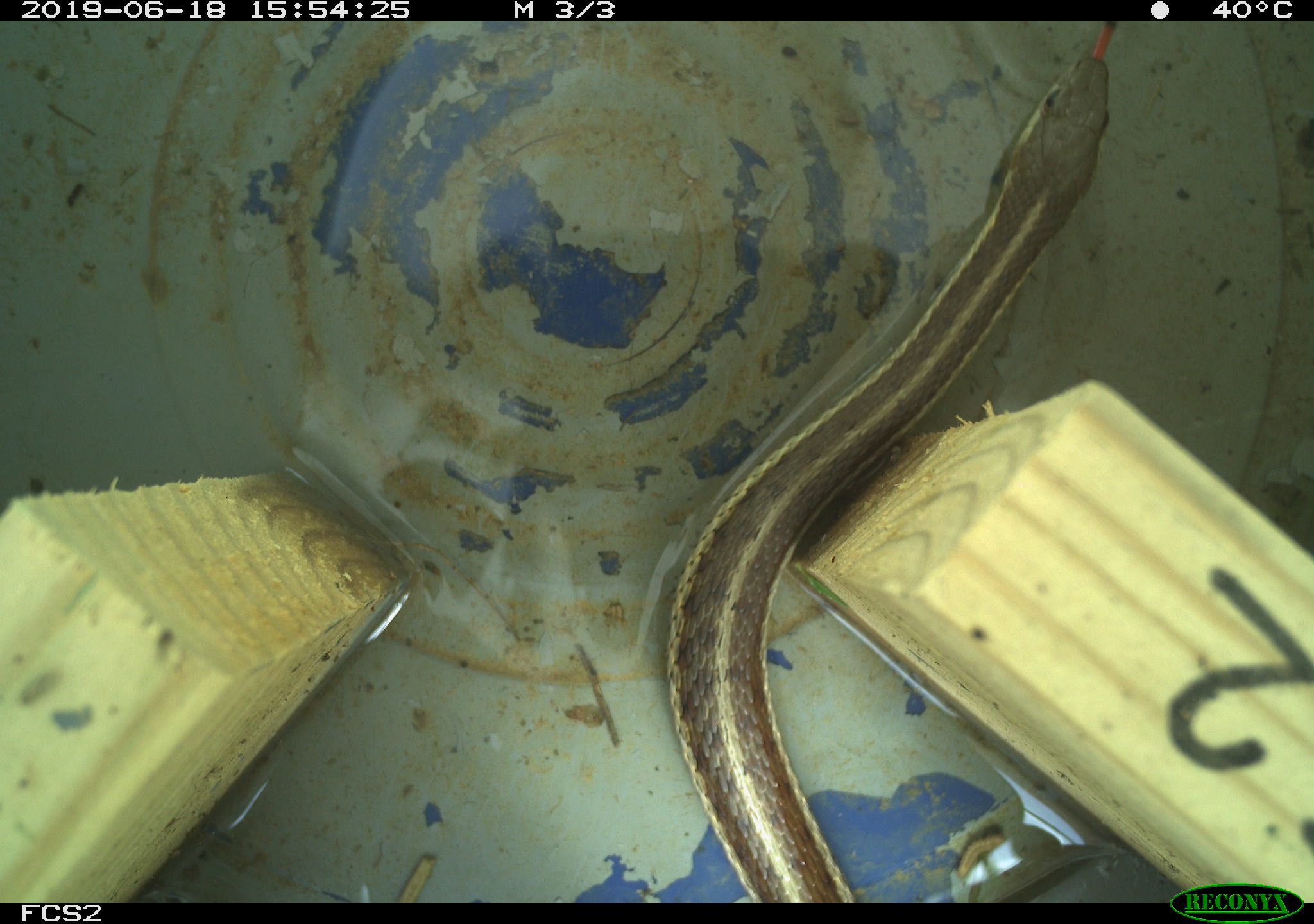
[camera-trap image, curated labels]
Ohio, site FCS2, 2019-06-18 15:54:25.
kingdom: Animalia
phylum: Chordata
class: Reptilia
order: Squamata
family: Colubridae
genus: Thamnophis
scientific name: Thamnophis sirtalis sirtalis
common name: eastern gartersnake